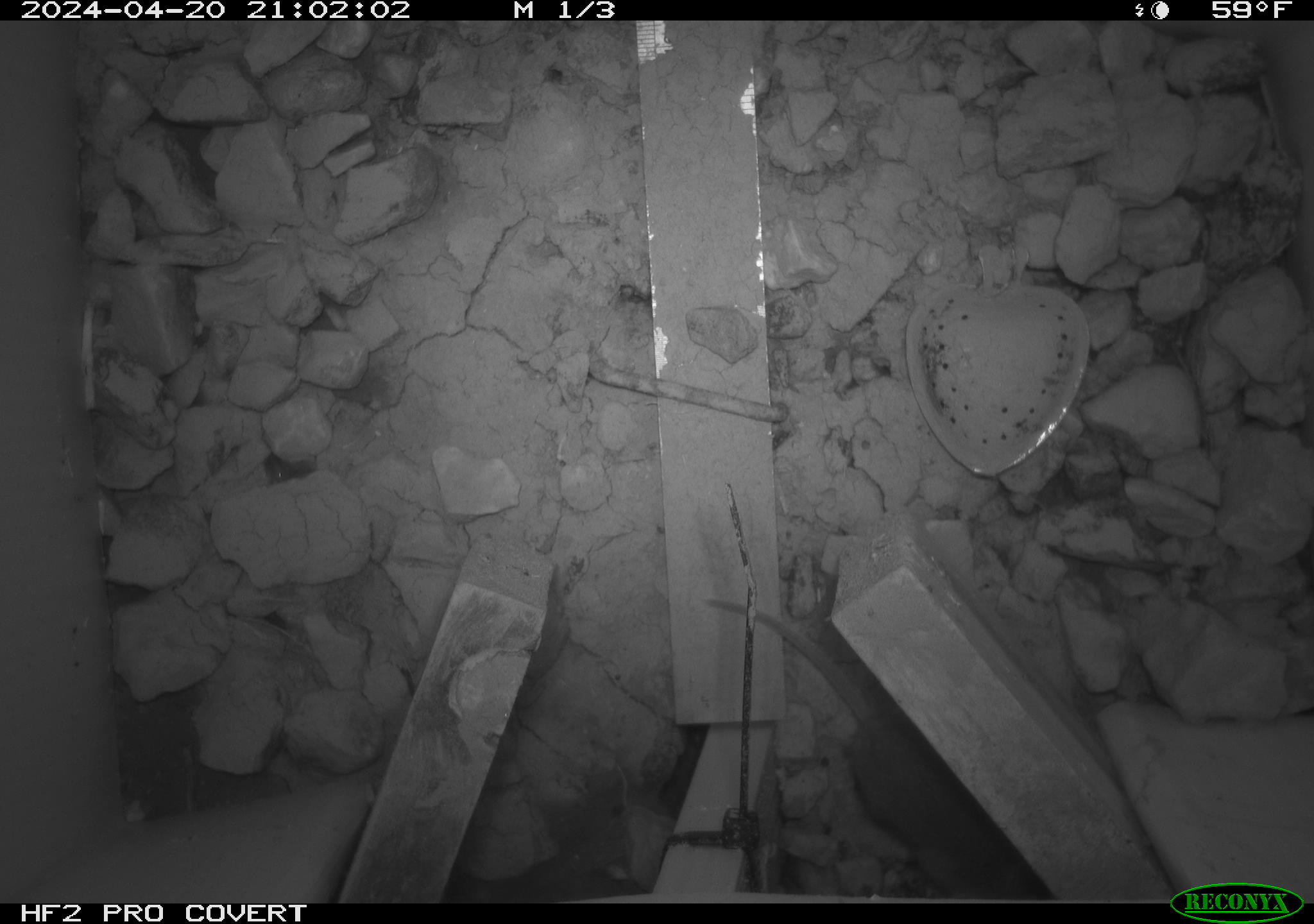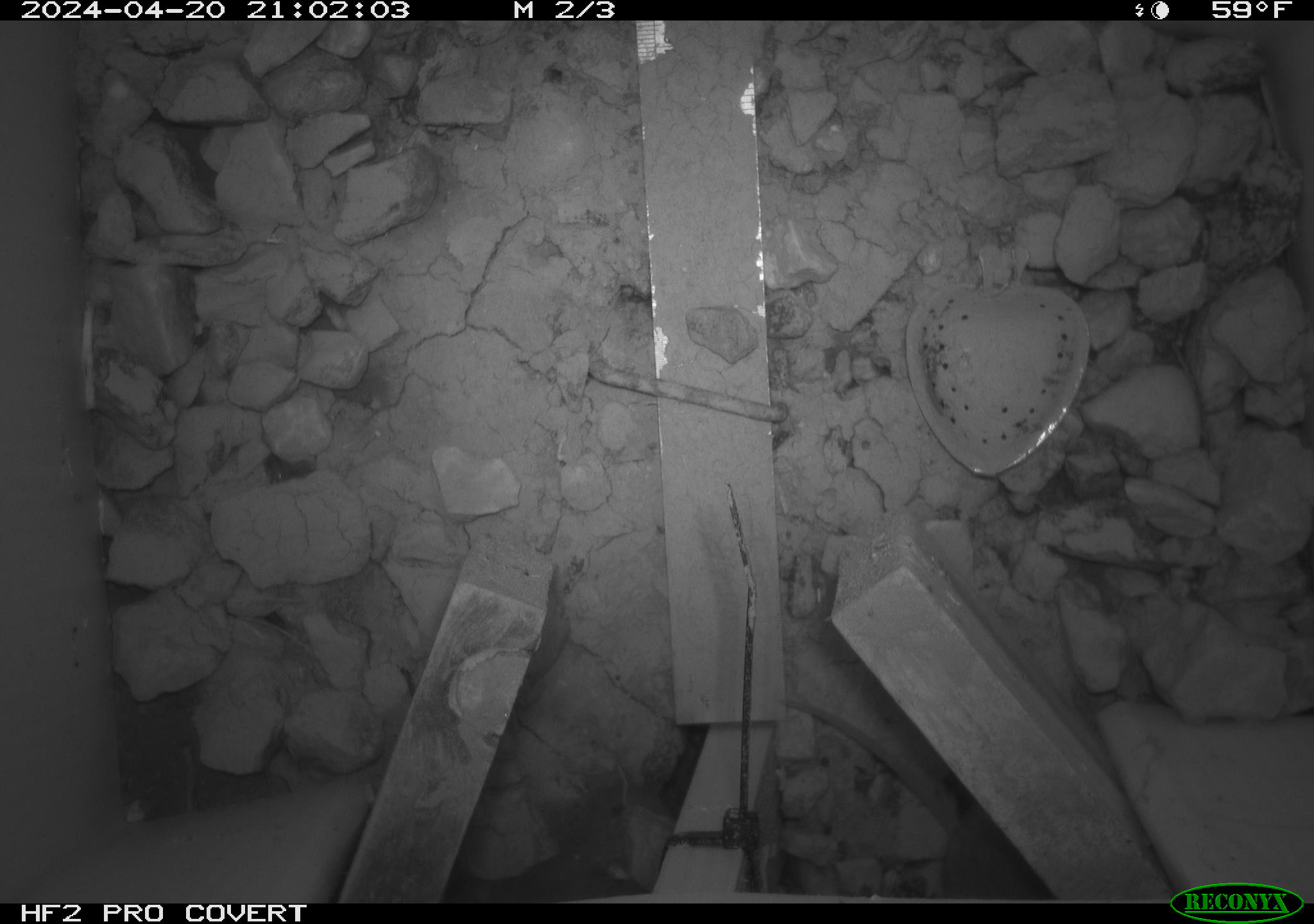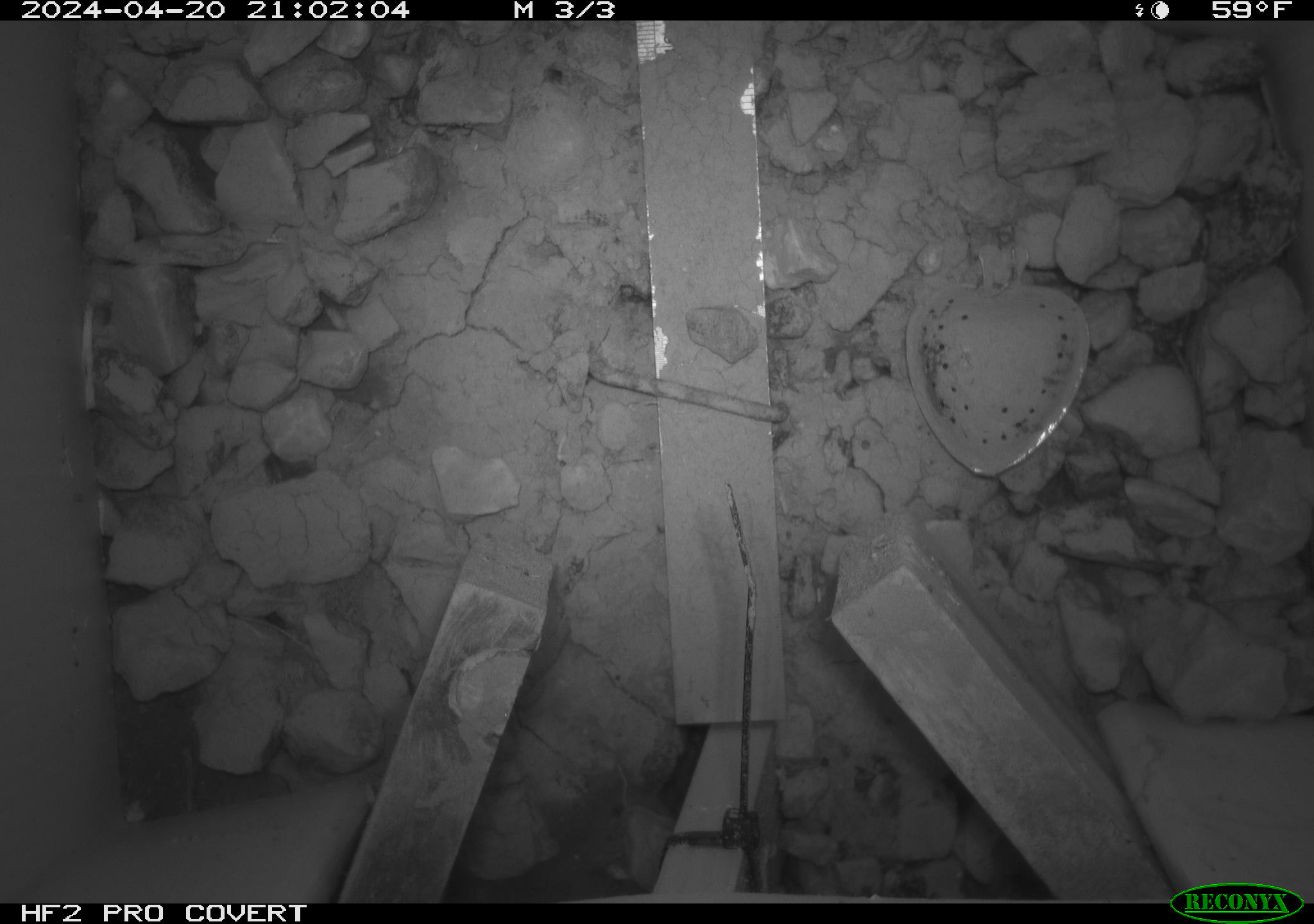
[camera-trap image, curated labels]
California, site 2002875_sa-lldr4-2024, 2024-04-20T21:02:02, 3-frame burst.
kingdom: Animalia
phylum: Chordata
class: Mammalia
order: Rodentia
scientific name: Rodentia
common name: mouse species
Mouse species (Rodentia).